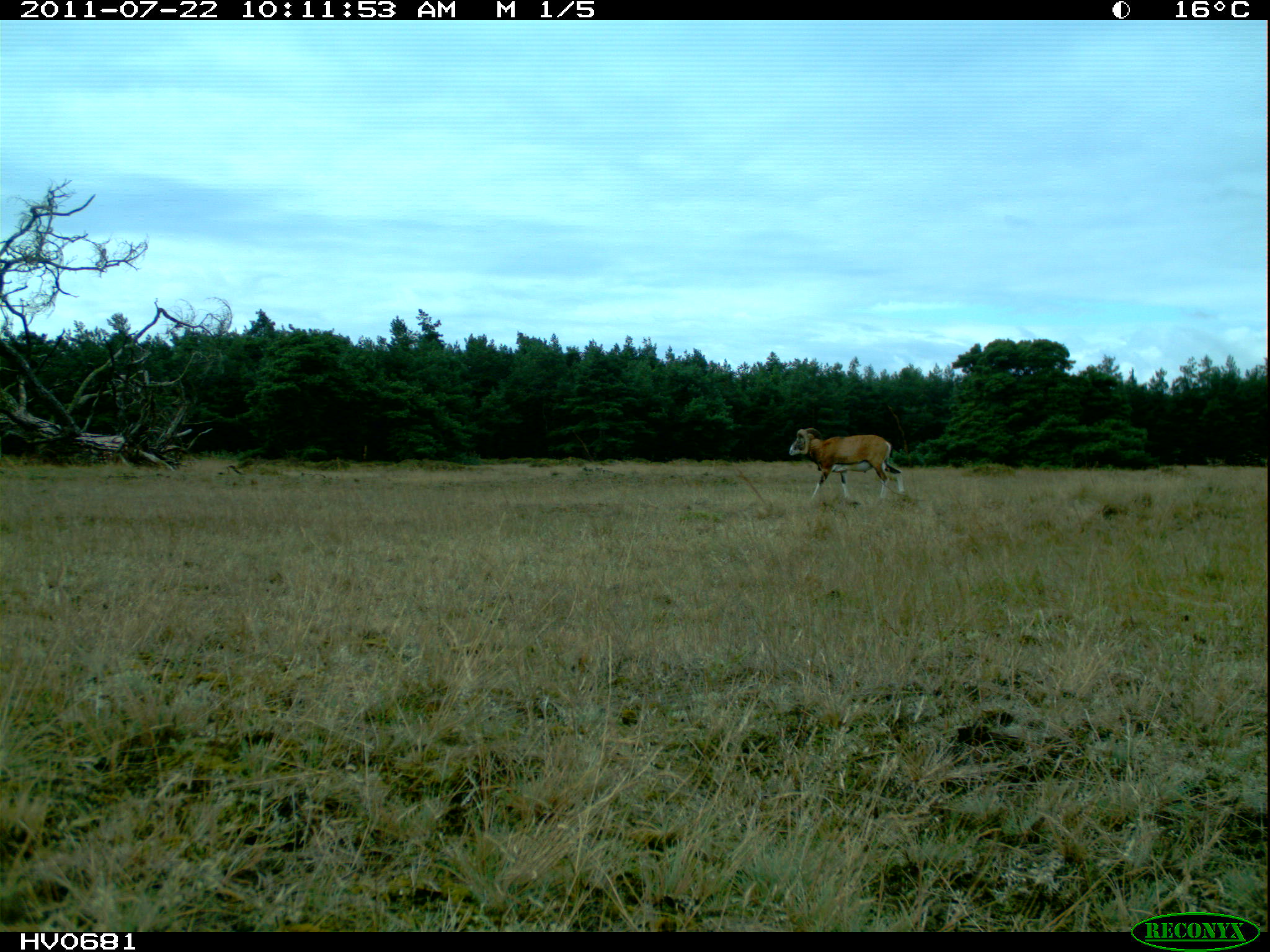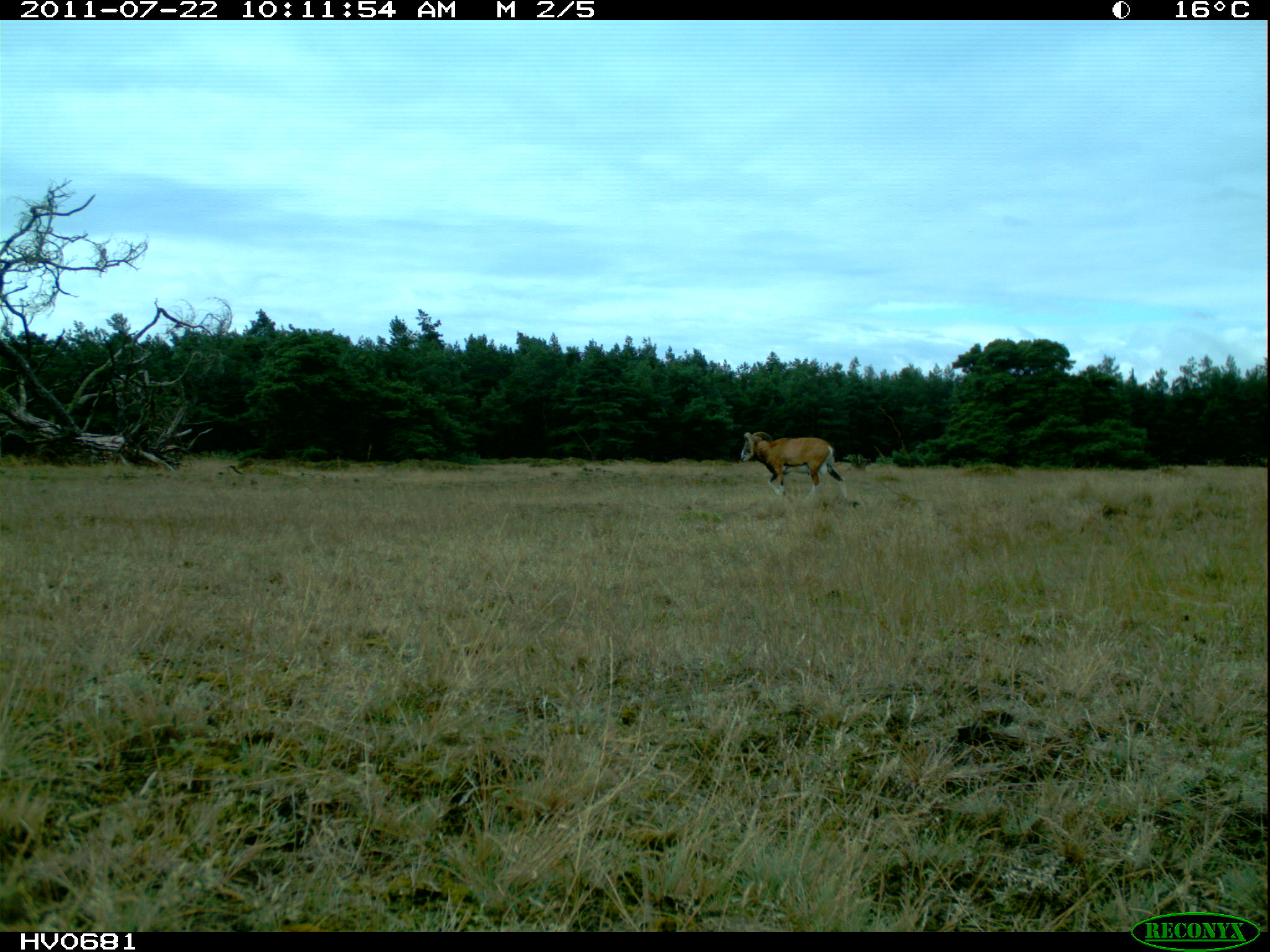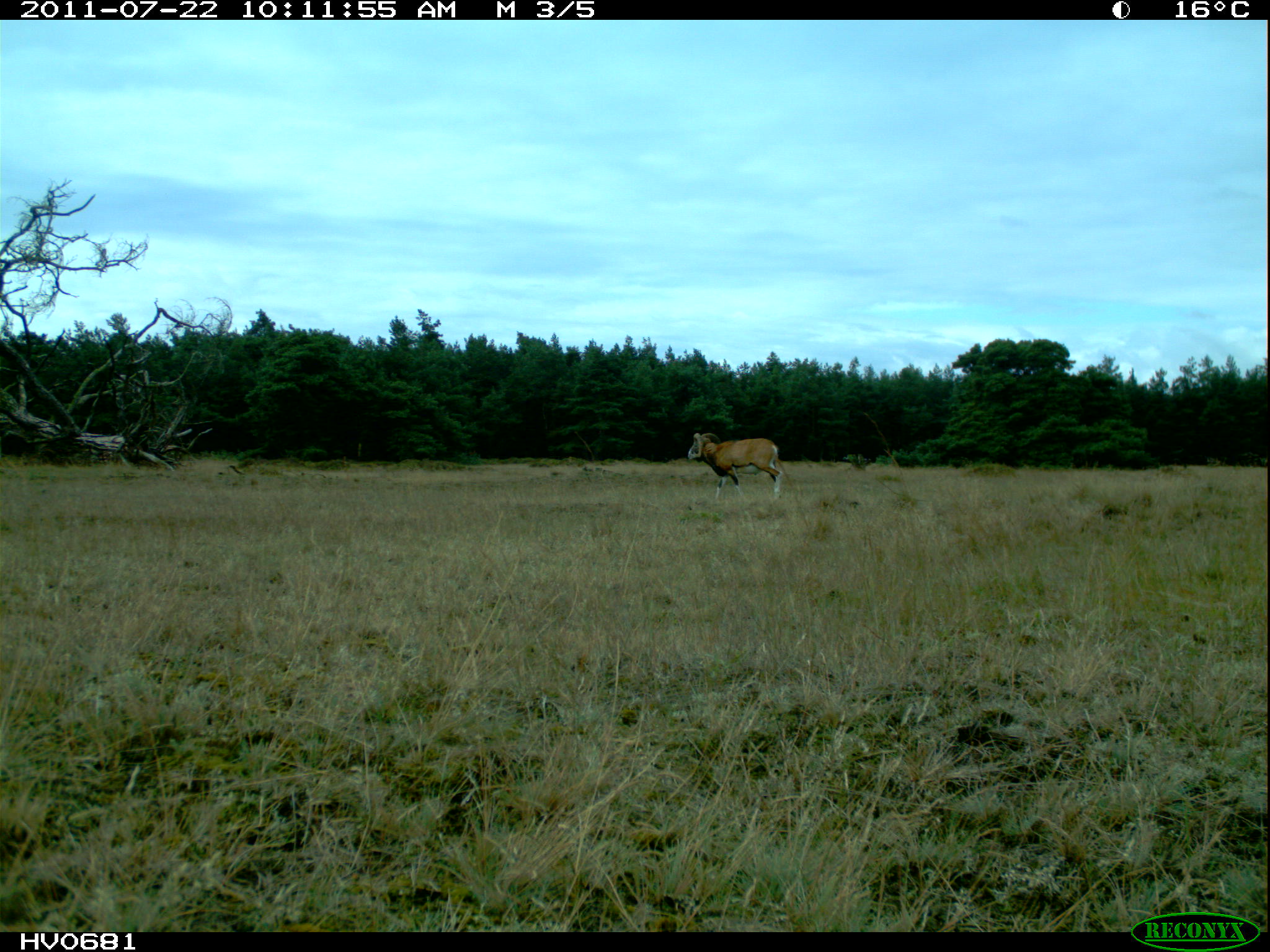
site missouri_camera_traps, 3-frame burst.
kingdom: Animalia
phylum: Chordata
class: Mammalia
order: Artiodactyla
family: Bovidae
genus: Ovis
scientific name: Ovis ammon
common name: mouflon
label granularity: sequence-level